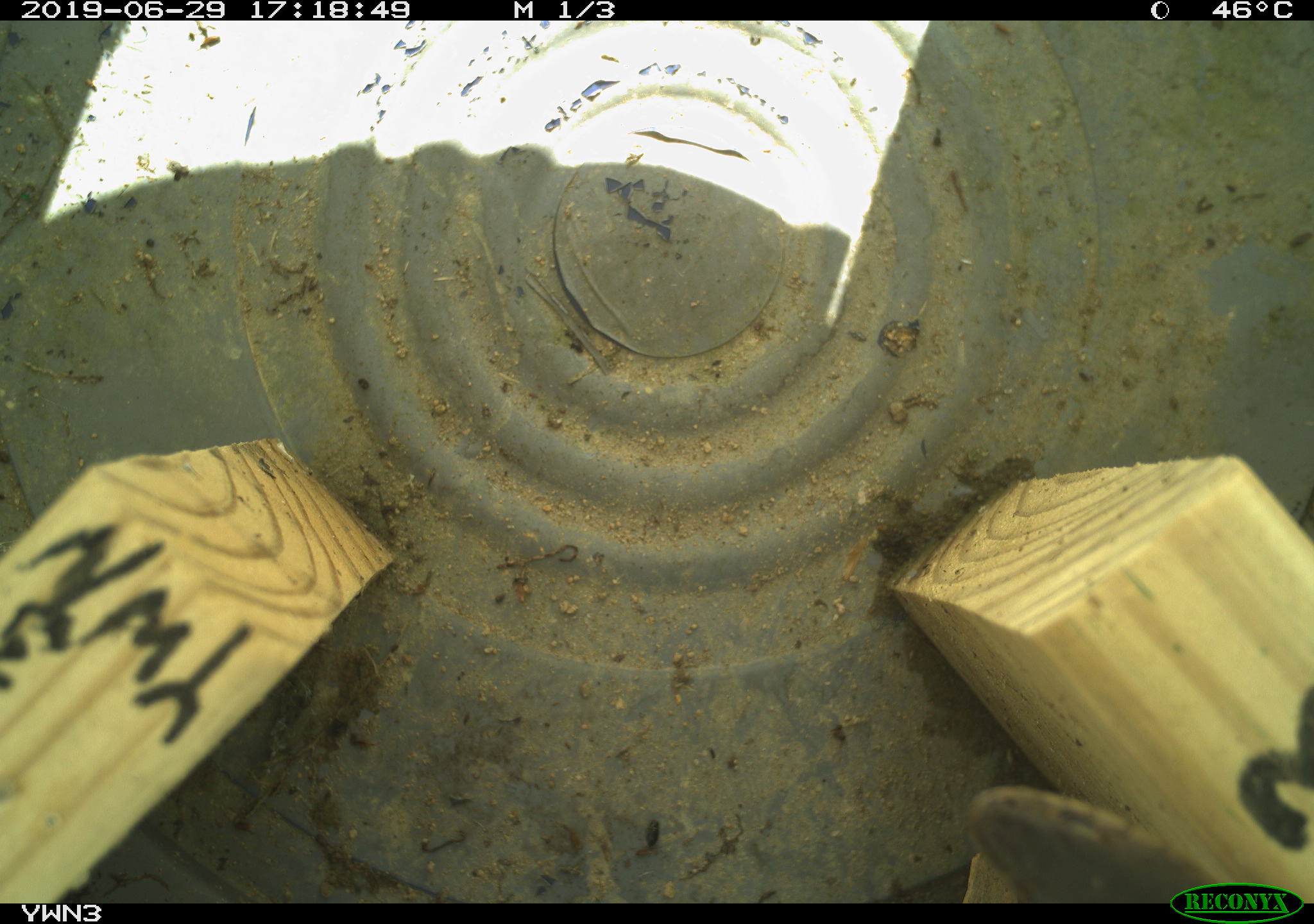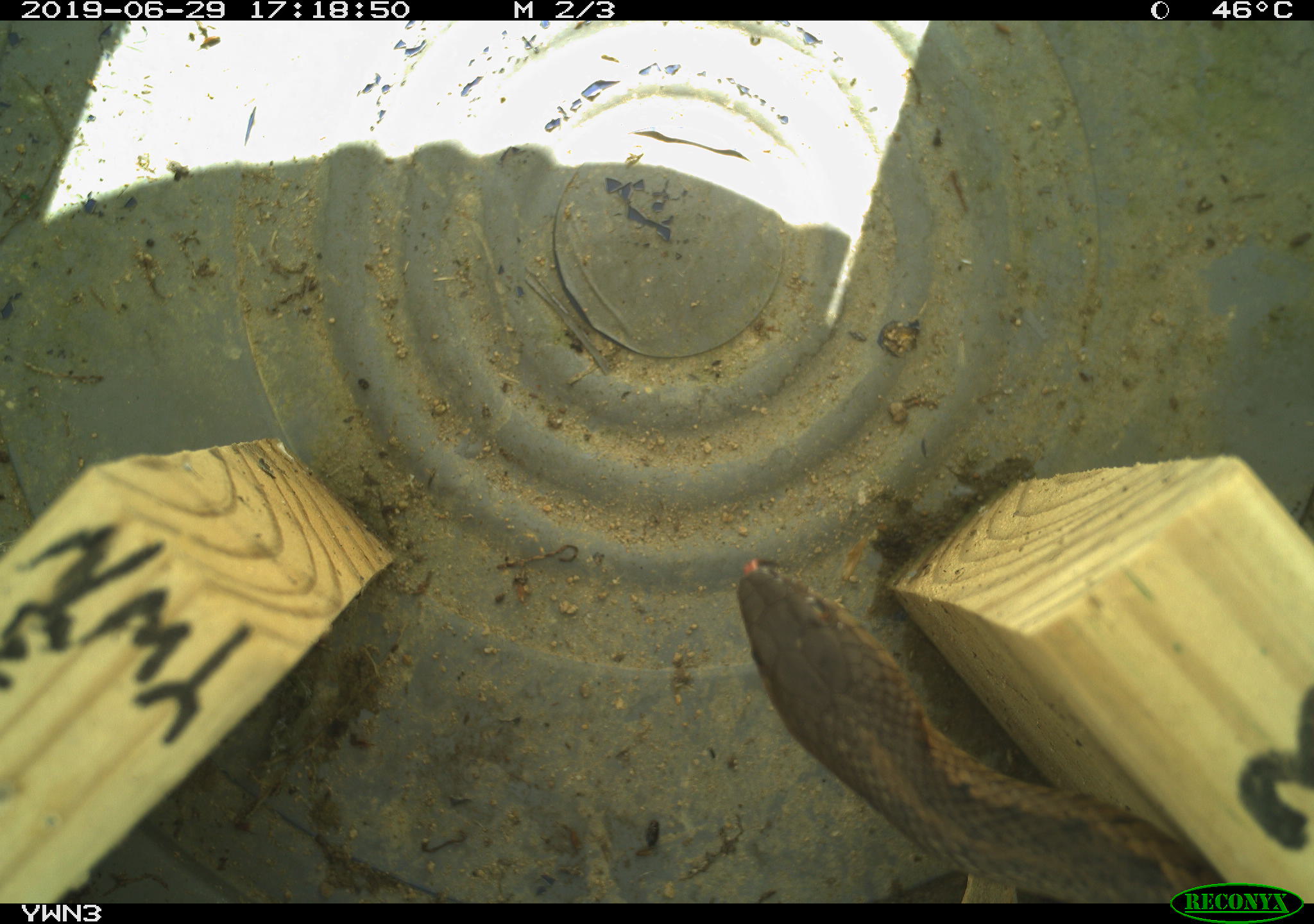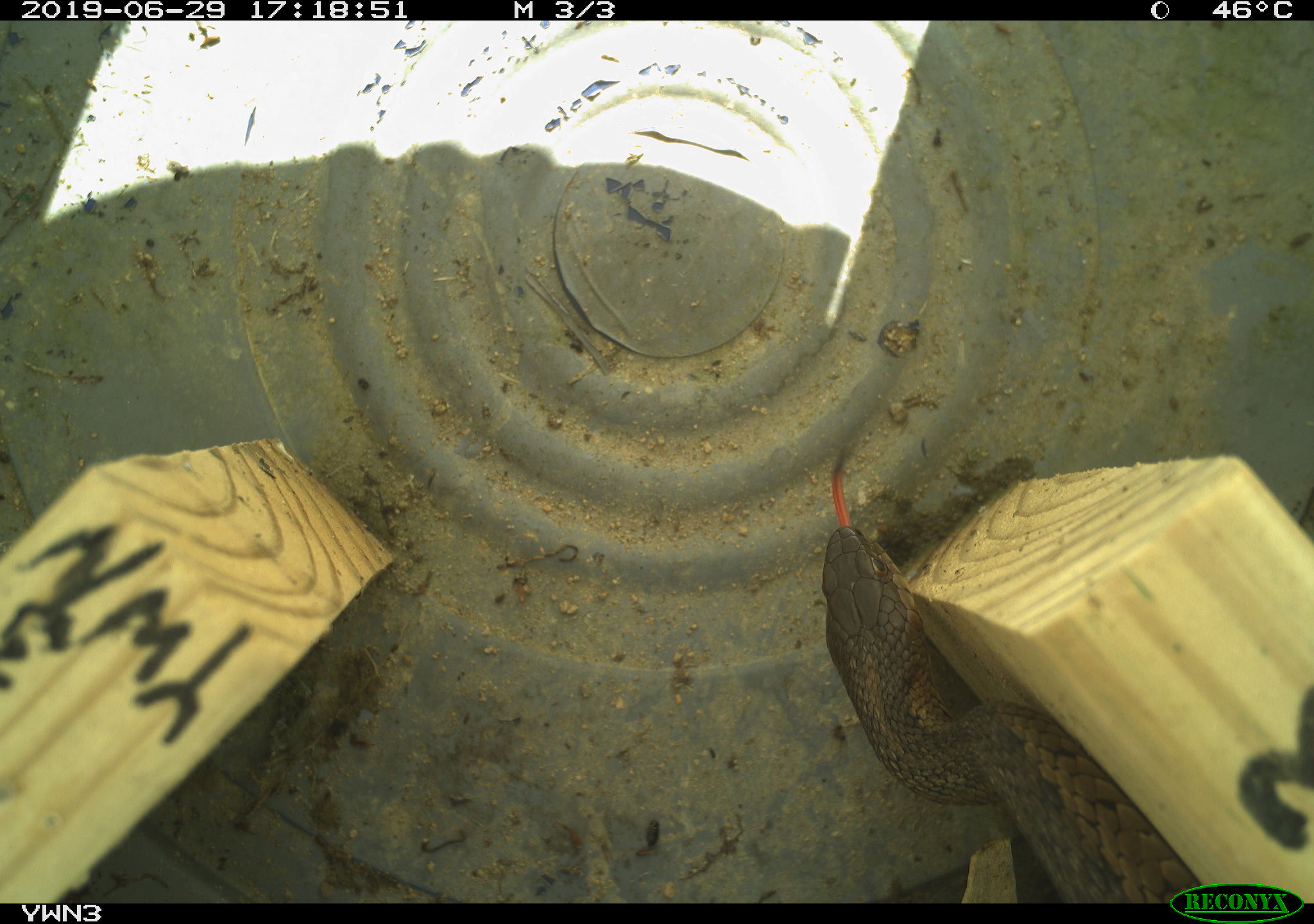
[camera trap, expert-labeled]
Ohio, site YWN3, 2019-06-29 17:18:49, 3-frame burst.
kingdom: Animalia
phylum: Chordata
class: Reptilia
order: Squamata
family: Colubridae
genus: Thamnophis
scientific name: Thamnophis sirtalis sirtalis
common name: eastern gartersnake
Eastern gartersnake (Thamnophis sirtalis sirtalis).